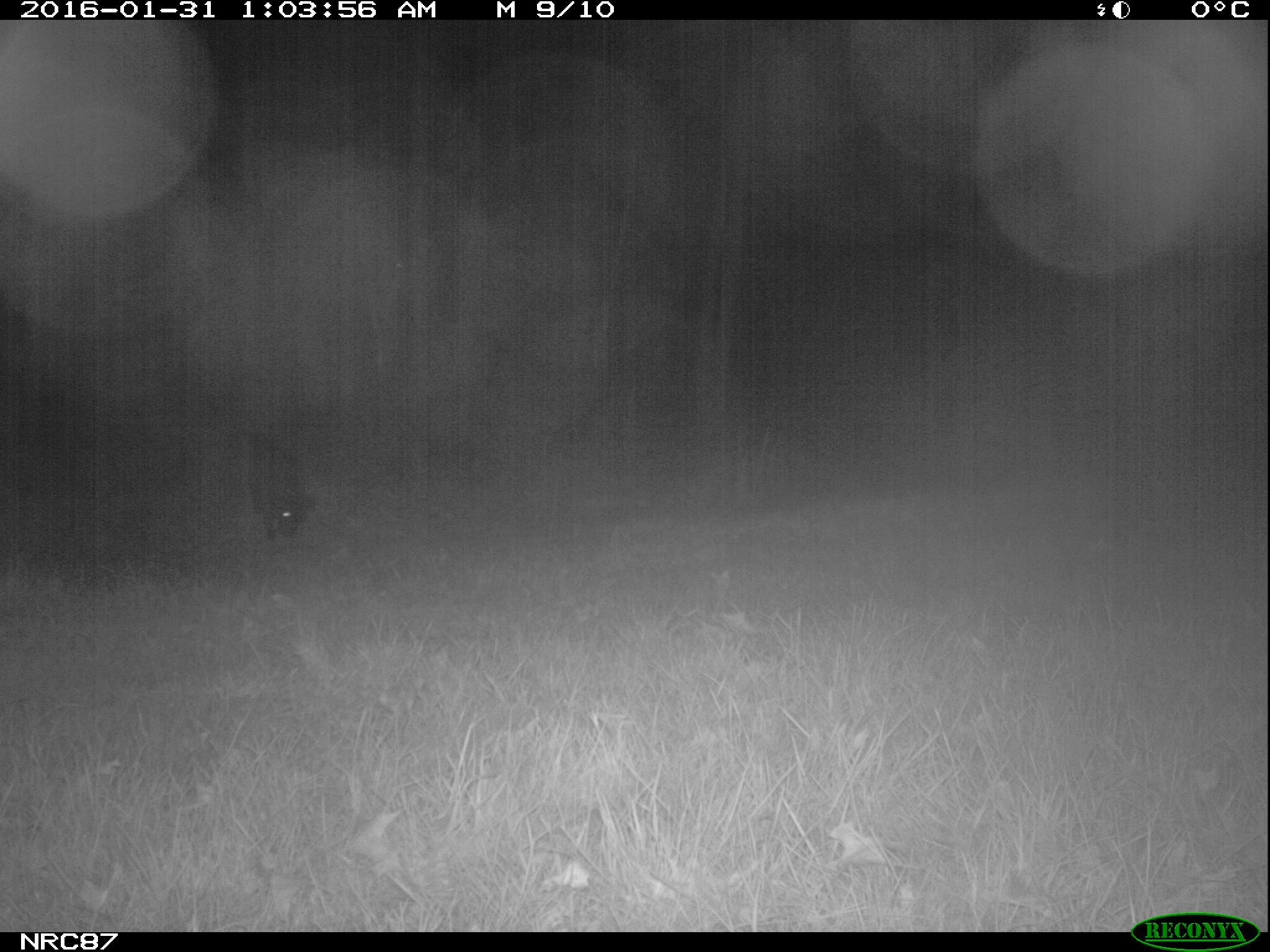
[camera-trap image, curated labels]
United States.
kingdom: Animalia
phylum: Chordata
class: Mammalia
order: Carnivora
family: Canidae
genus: Canis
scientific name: Canis familiaris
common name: domestic dog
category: Dog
Dog (domestic dog) (Canis familiaris).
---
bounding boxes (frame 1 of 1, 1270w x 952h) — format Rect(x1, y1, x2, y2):
Dog: Rect(220, 421, 324, 559)